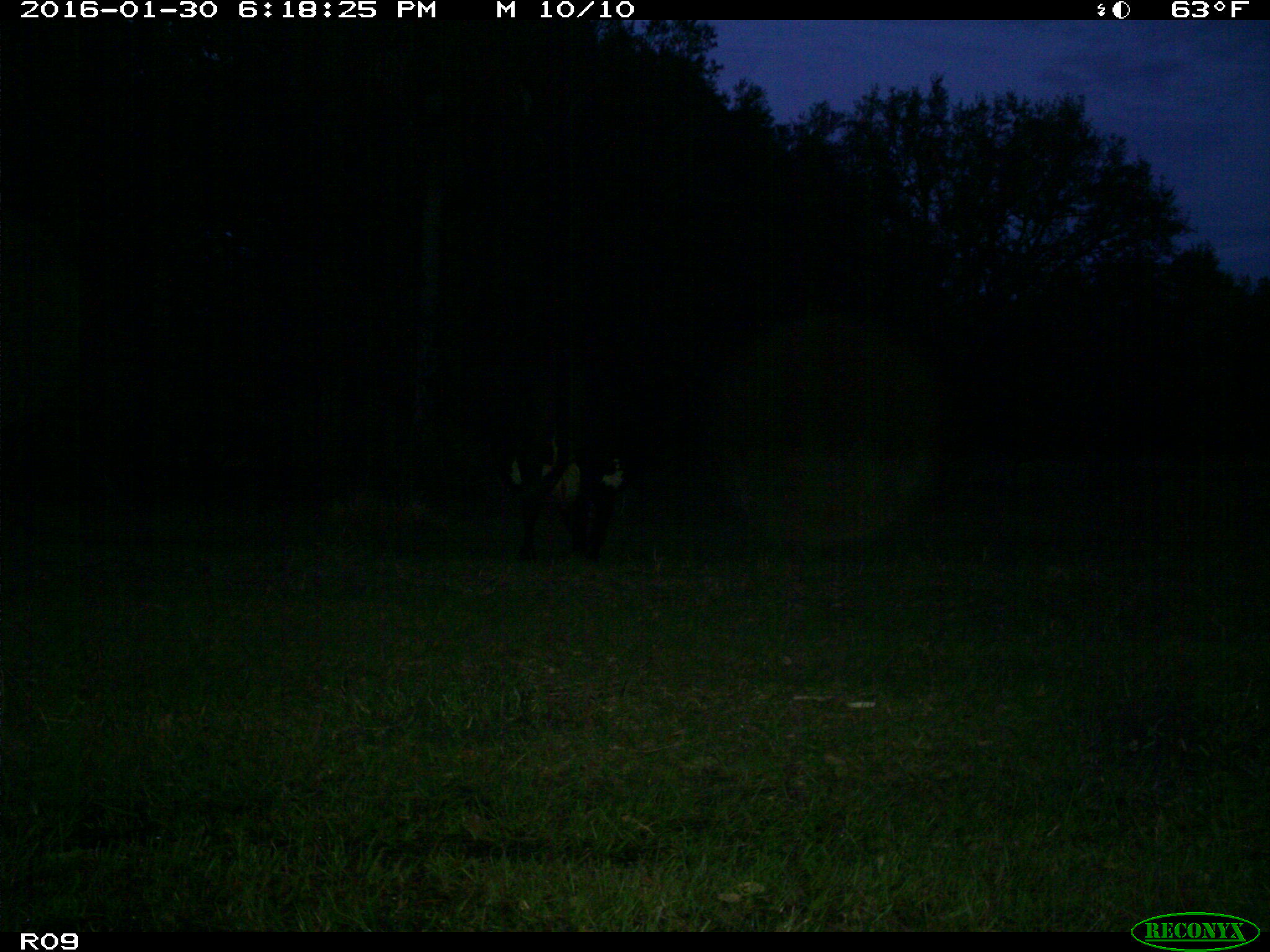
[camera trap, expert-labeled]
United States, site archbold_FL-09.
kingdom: Animalia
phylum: Chordata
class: Mammalia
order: Artiodactyla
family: Bovidae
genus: Bos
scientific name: Bos taurus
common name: domestic cow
Bos taurus (domestic cow).